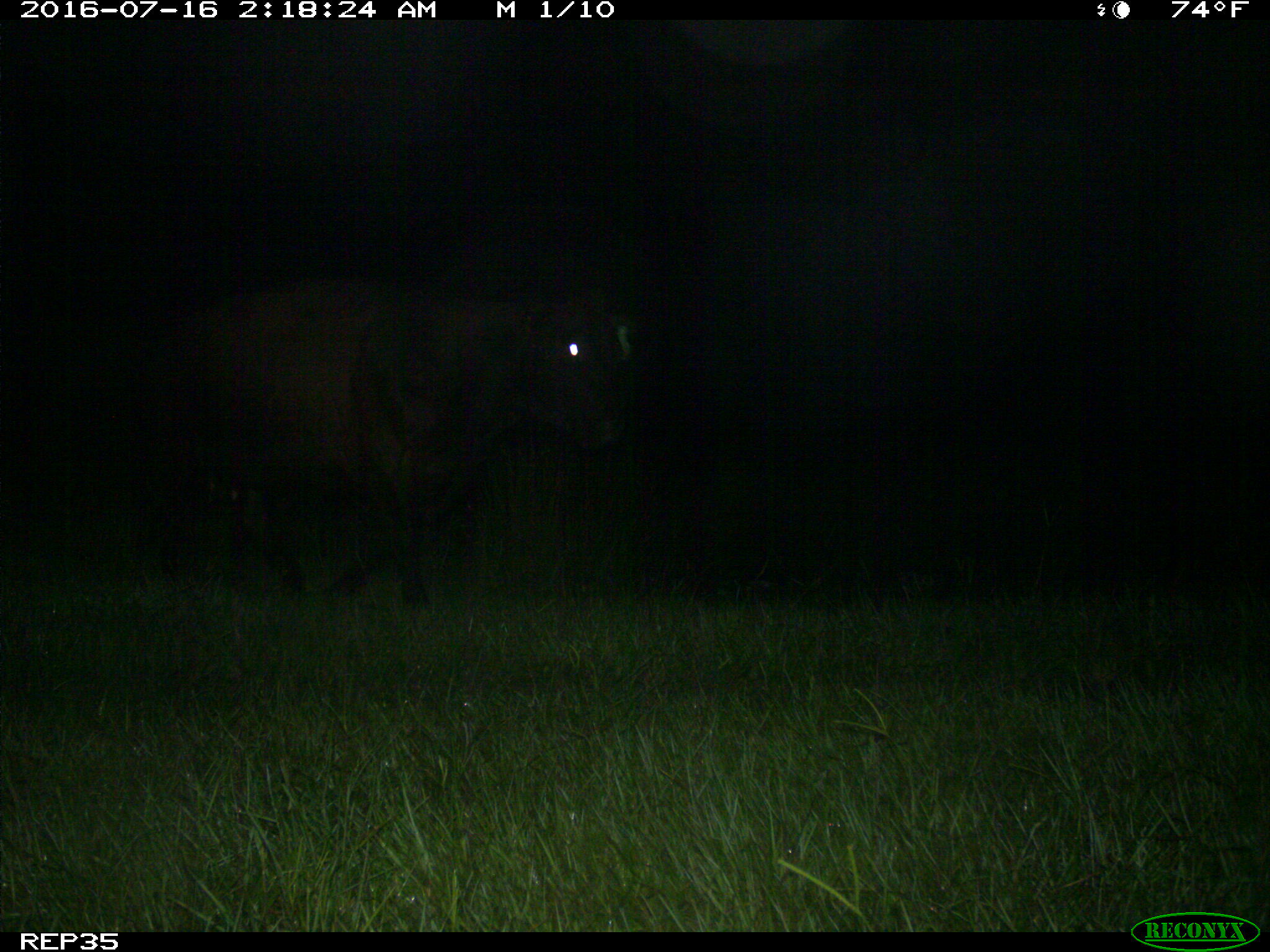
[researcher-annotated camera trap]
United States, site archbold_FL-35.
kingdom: Animalia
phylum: Chordata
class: Mammalia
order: Artiodactyla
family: Bovidae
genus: Bos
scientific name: Bos taurus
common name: domestic cow